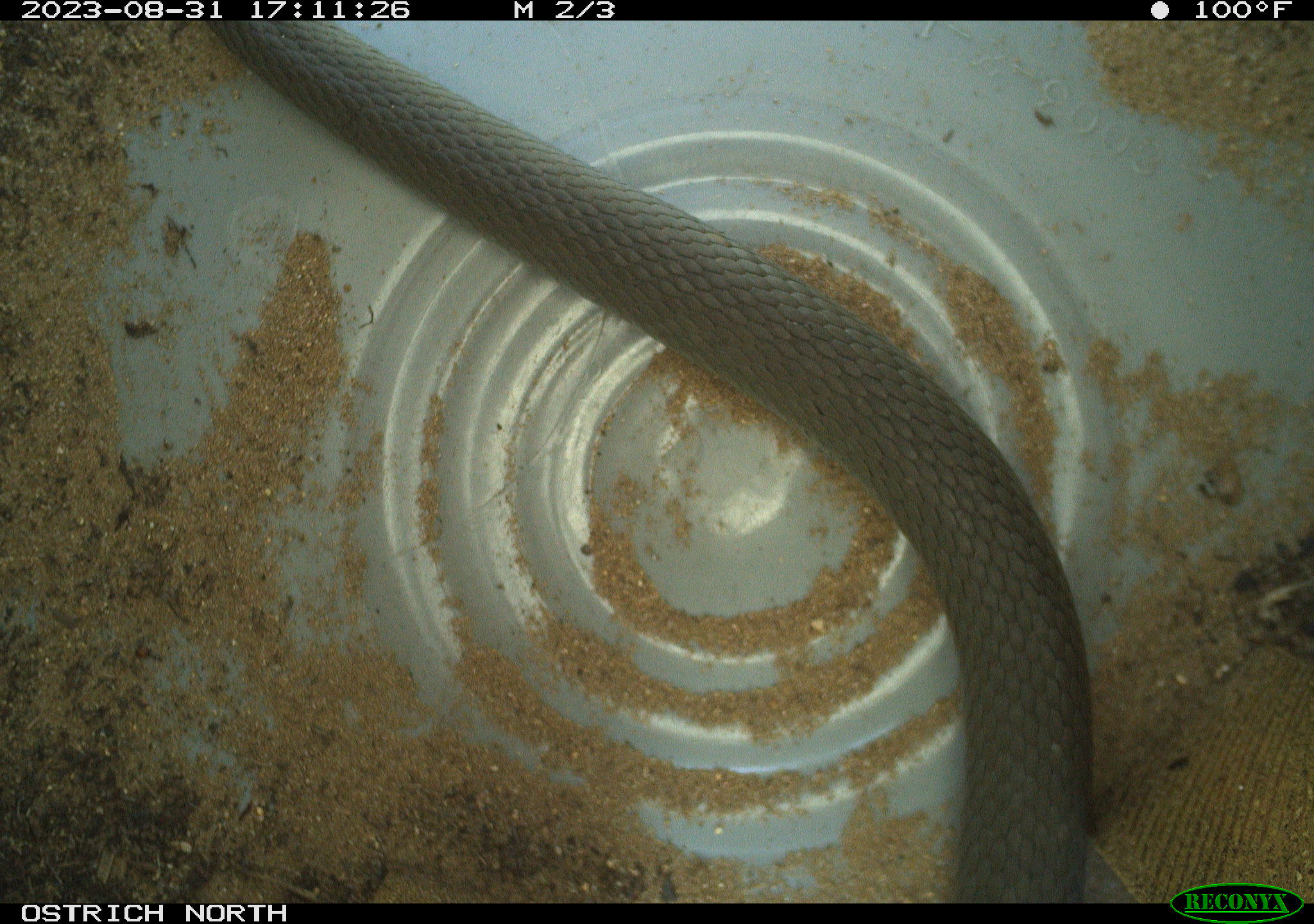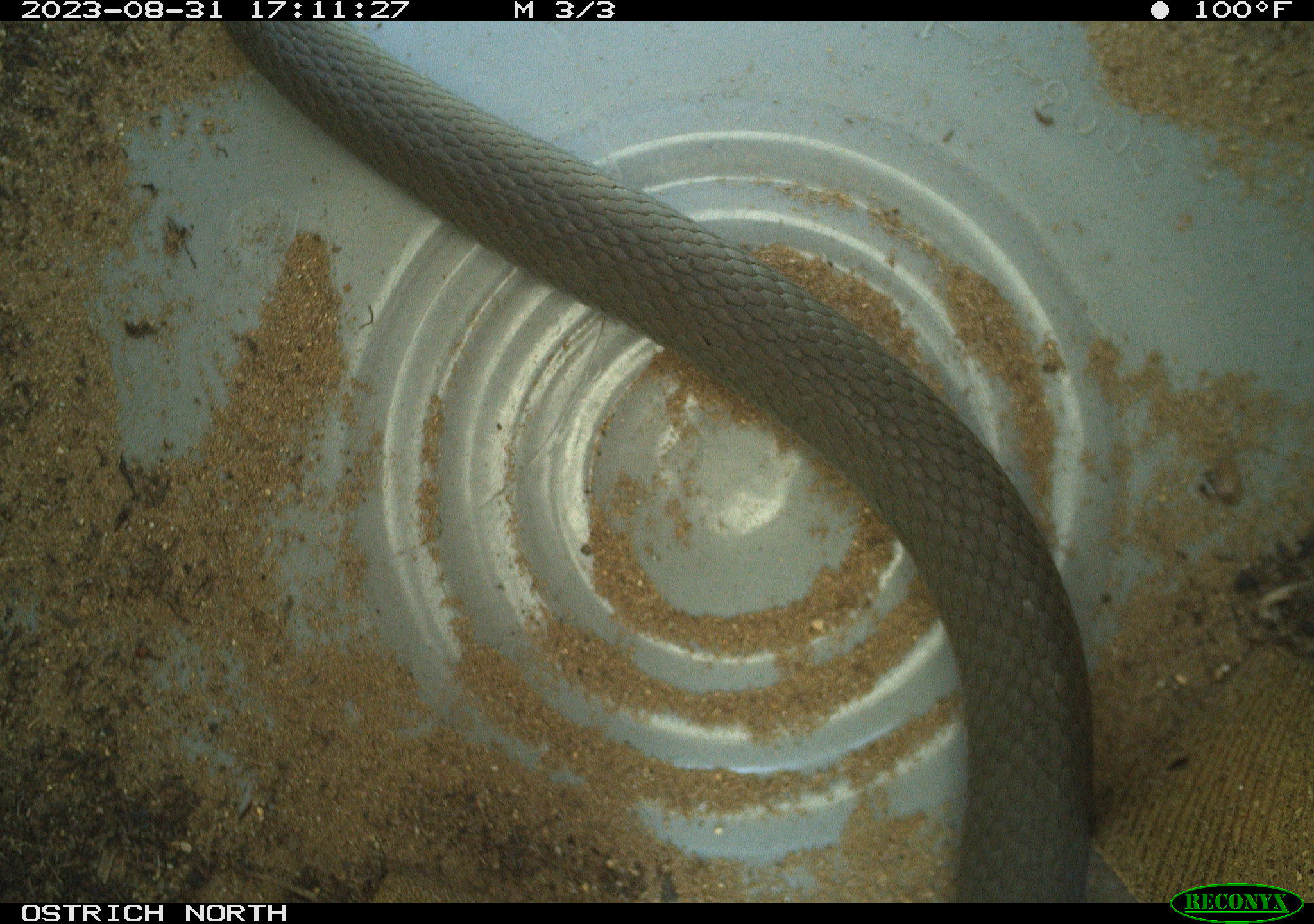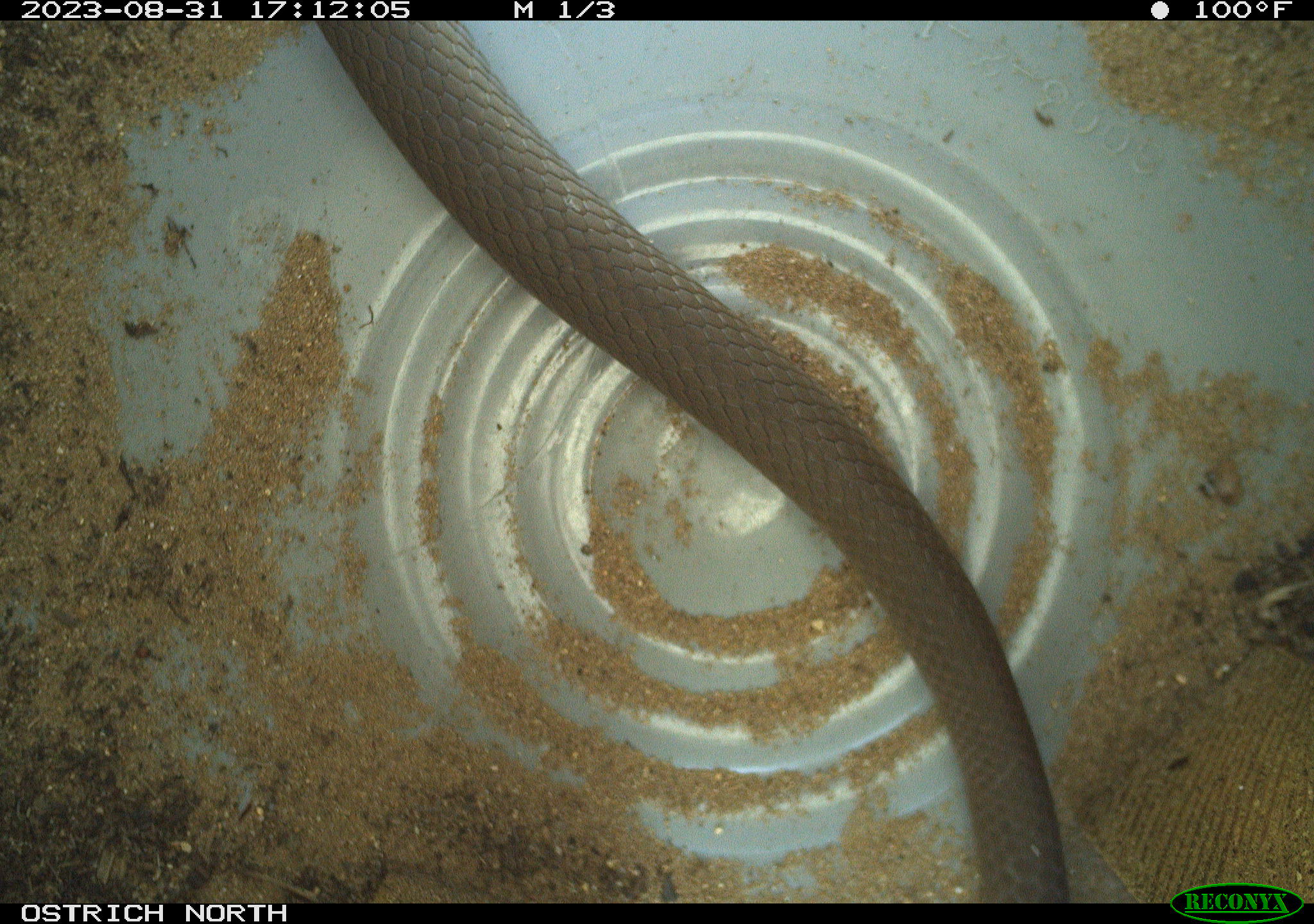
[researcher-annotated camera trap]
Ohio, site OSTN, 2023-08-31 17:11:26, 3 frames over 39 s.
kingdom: Animalia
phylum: Chordata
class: Reptilia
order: Squamata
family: Colubridae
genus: Coluber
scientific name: Coluber constrictor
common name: eastern racer snake